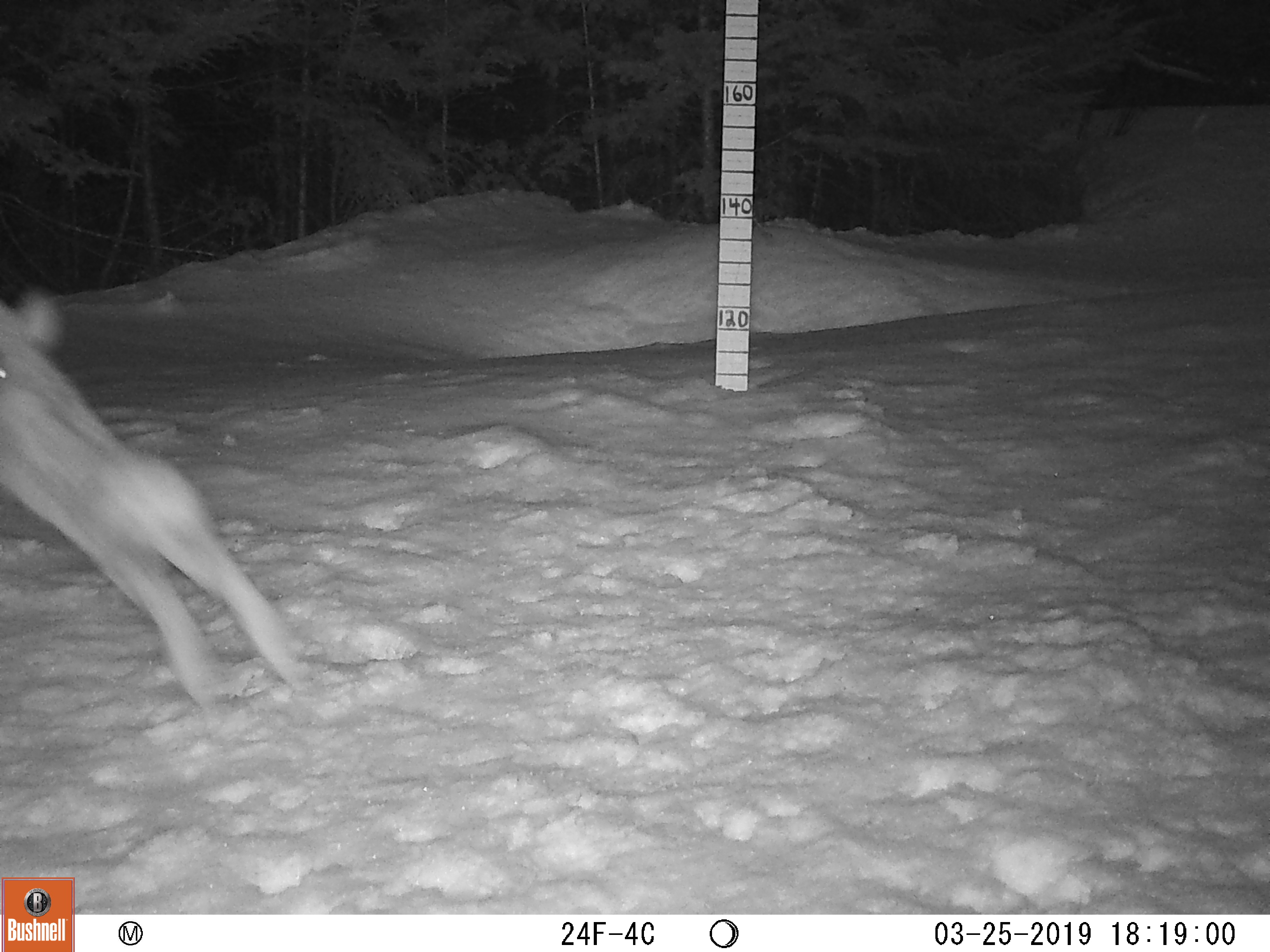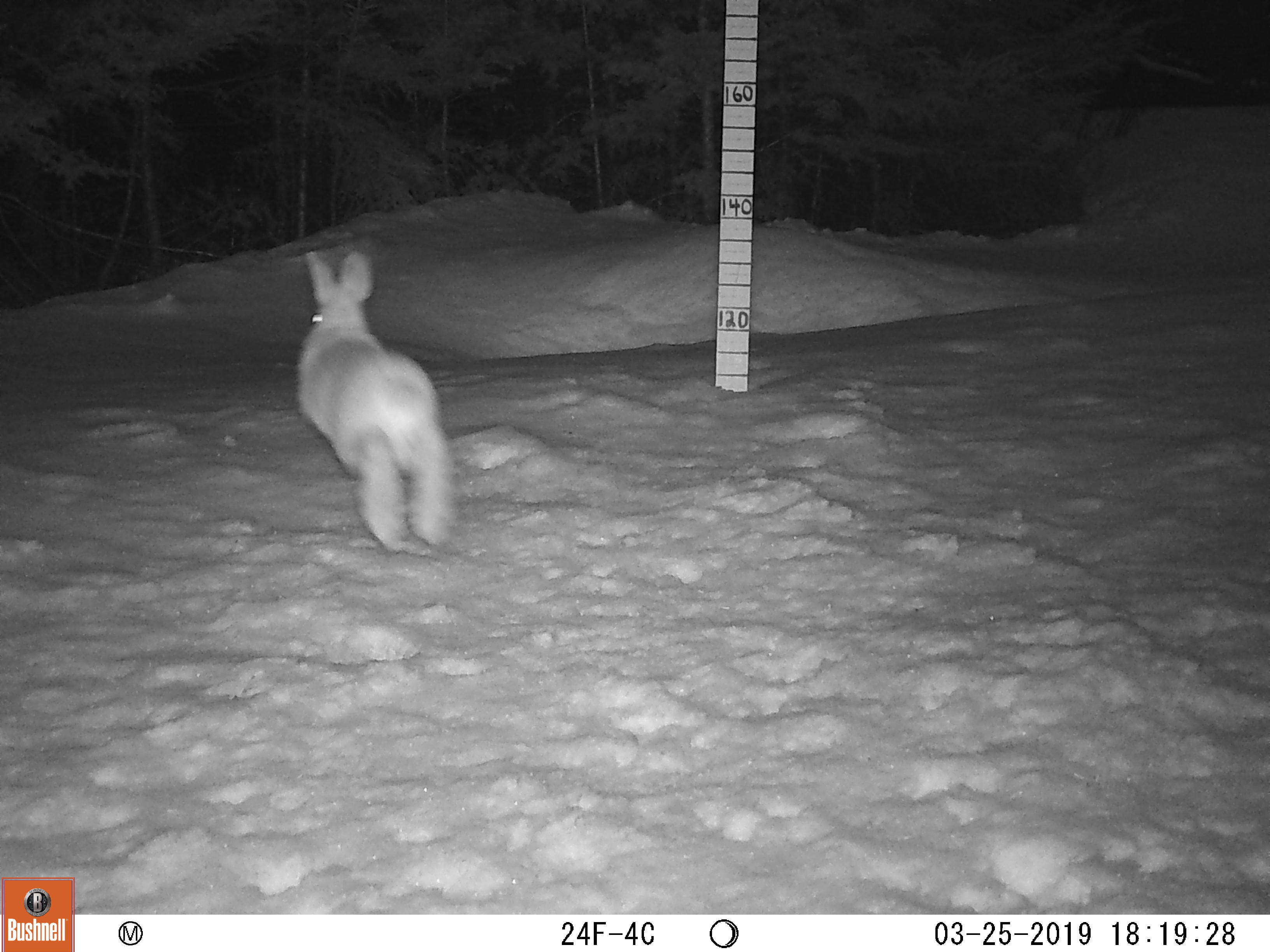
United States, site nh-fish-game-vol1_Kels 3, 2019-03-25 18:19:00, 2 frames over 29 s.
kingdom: Animalia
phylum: Chordata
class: Mammalia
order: Lagomorpha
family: Leporidae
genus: Lepus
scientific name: Lepus americanus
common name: snowshoe hare